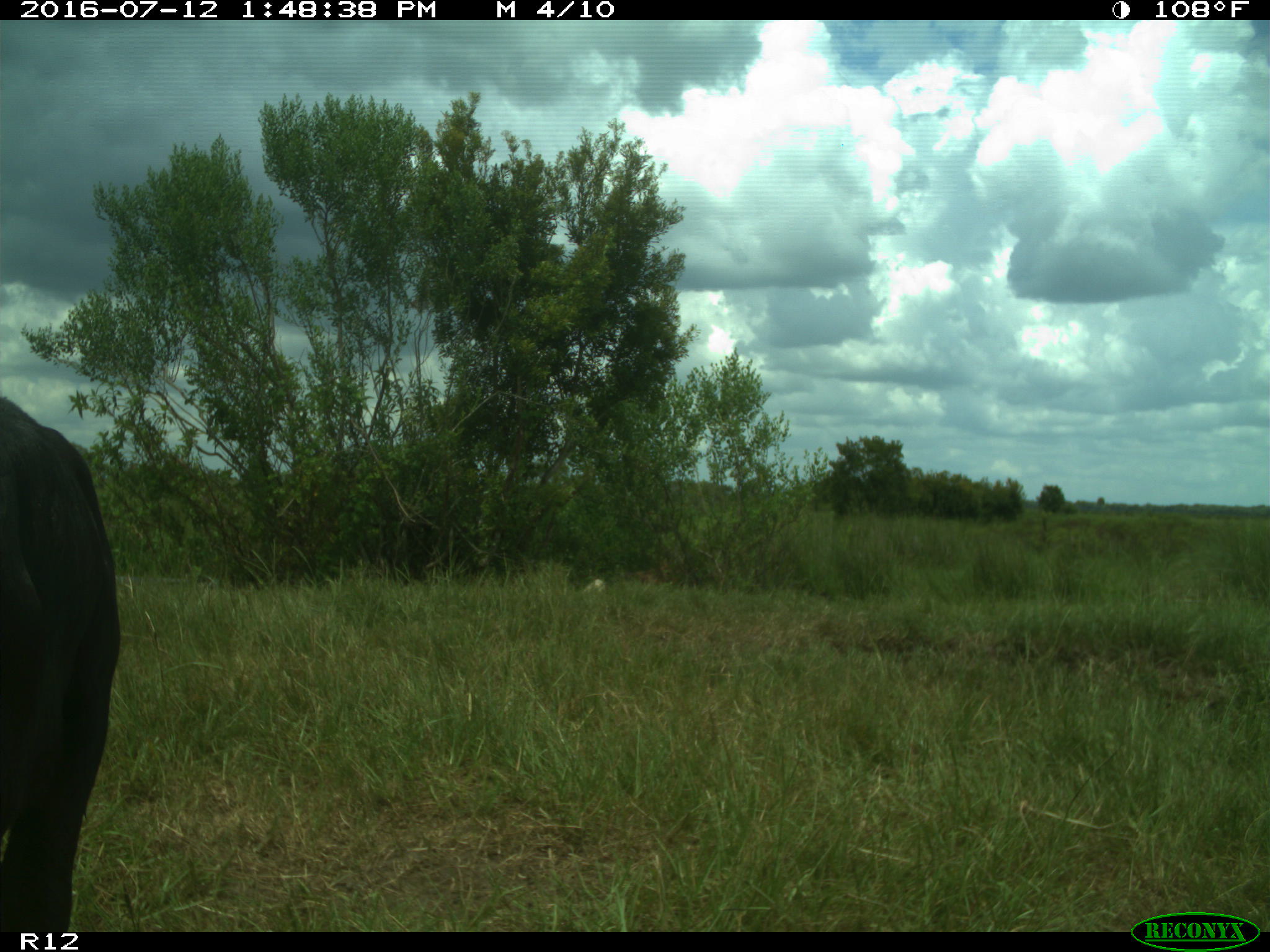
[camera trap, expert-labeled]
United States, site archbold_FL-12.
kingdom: Animalia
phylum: Chordata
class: Mammalia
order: Artiodactyla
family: Bovidae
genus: Bos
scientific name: Bos taurus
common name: domestic cow